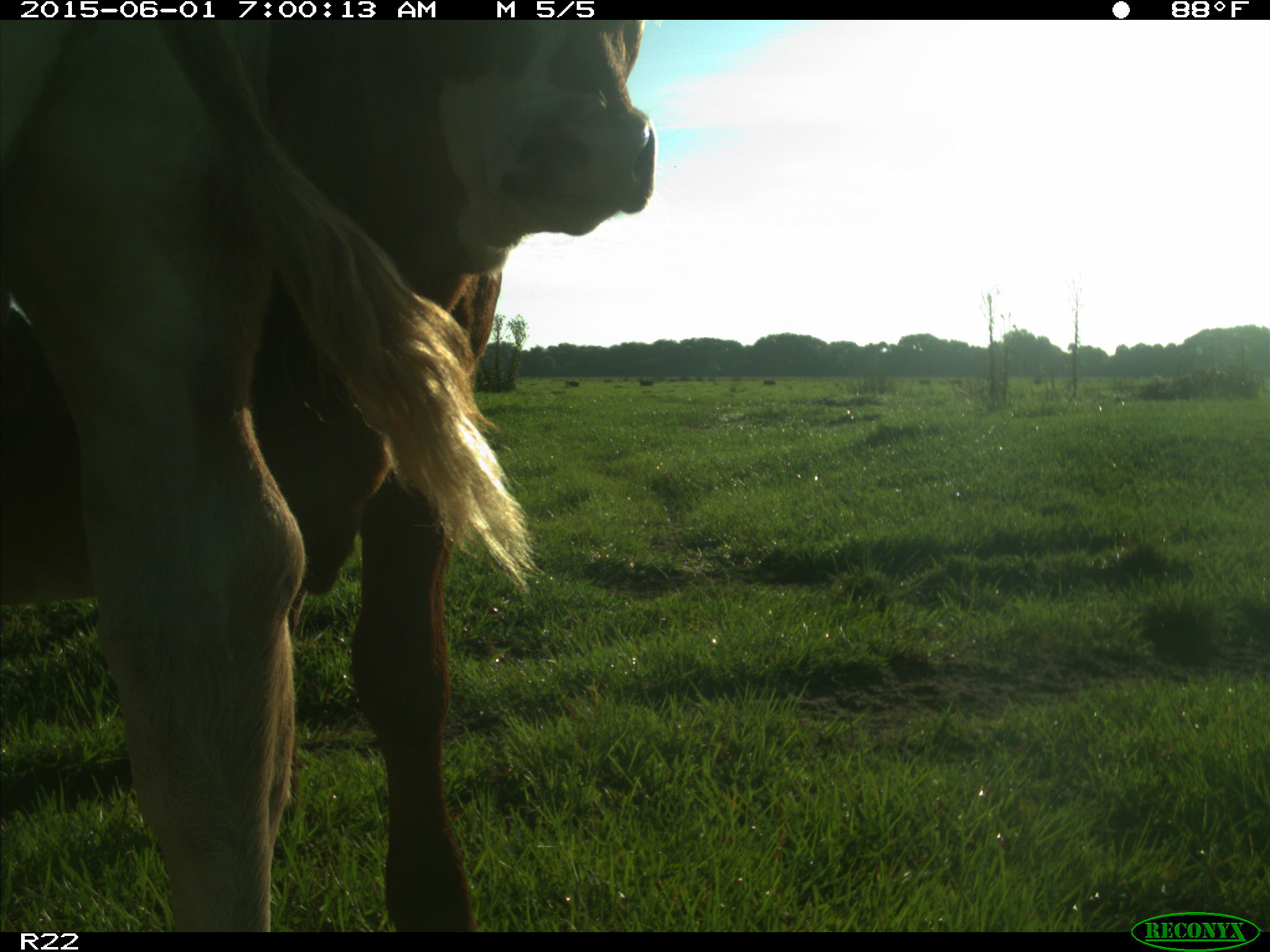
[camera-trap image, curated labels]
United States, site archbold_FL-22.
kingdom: Animalia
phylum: Chordata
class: Mammalia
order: Artiodactyla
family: Bovidae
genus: Bos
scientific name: Bos taurus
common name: domestic cow